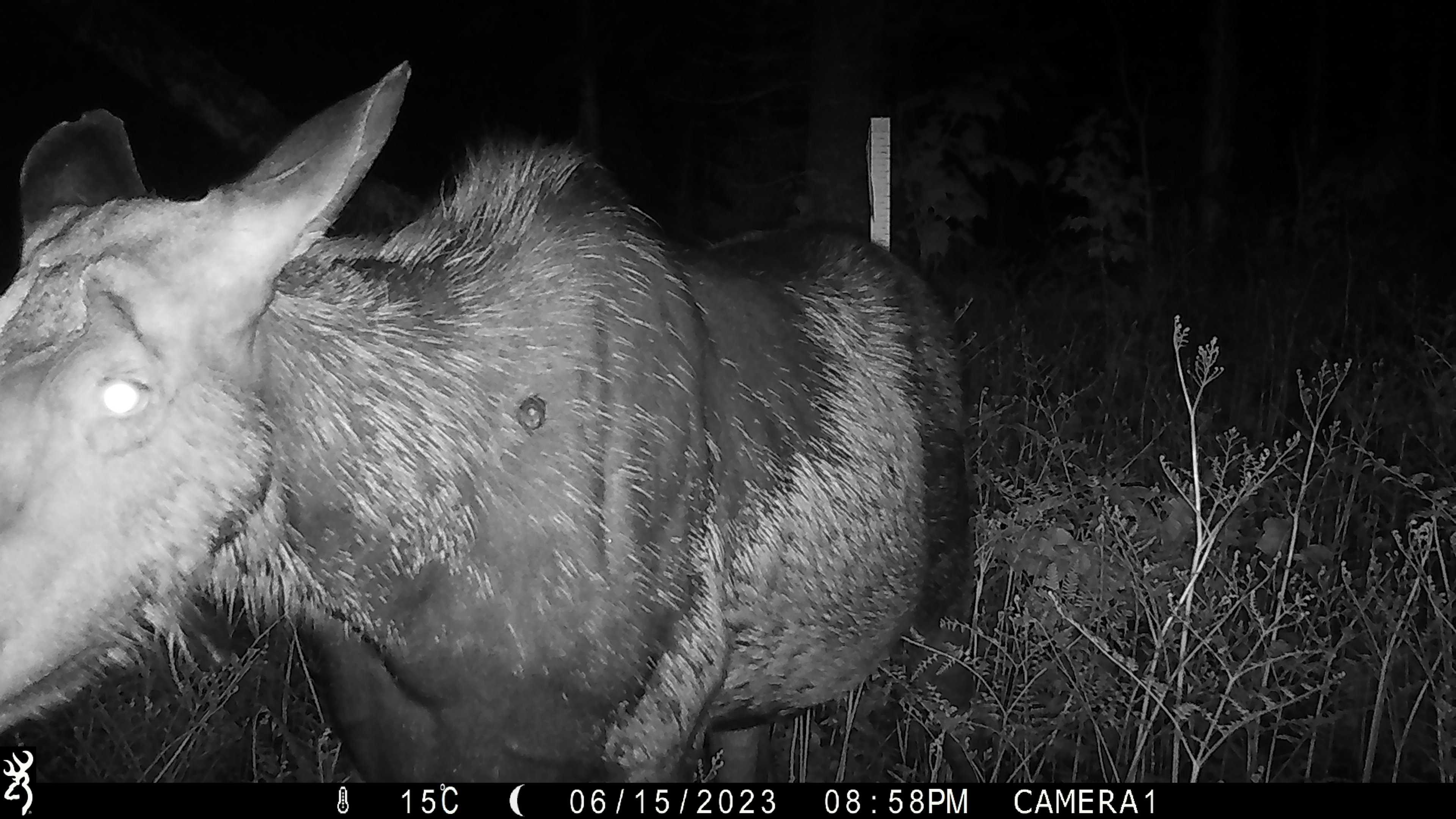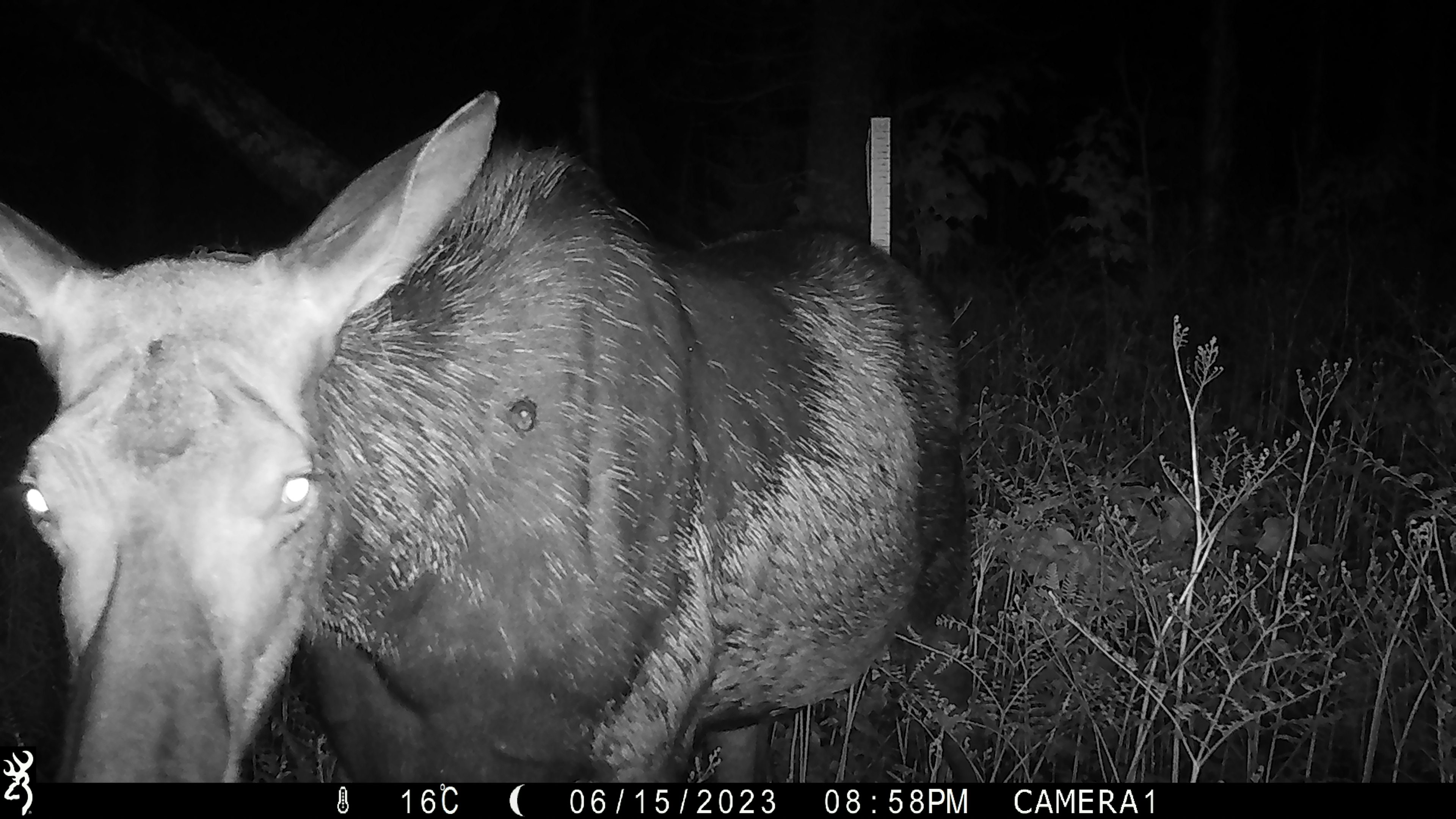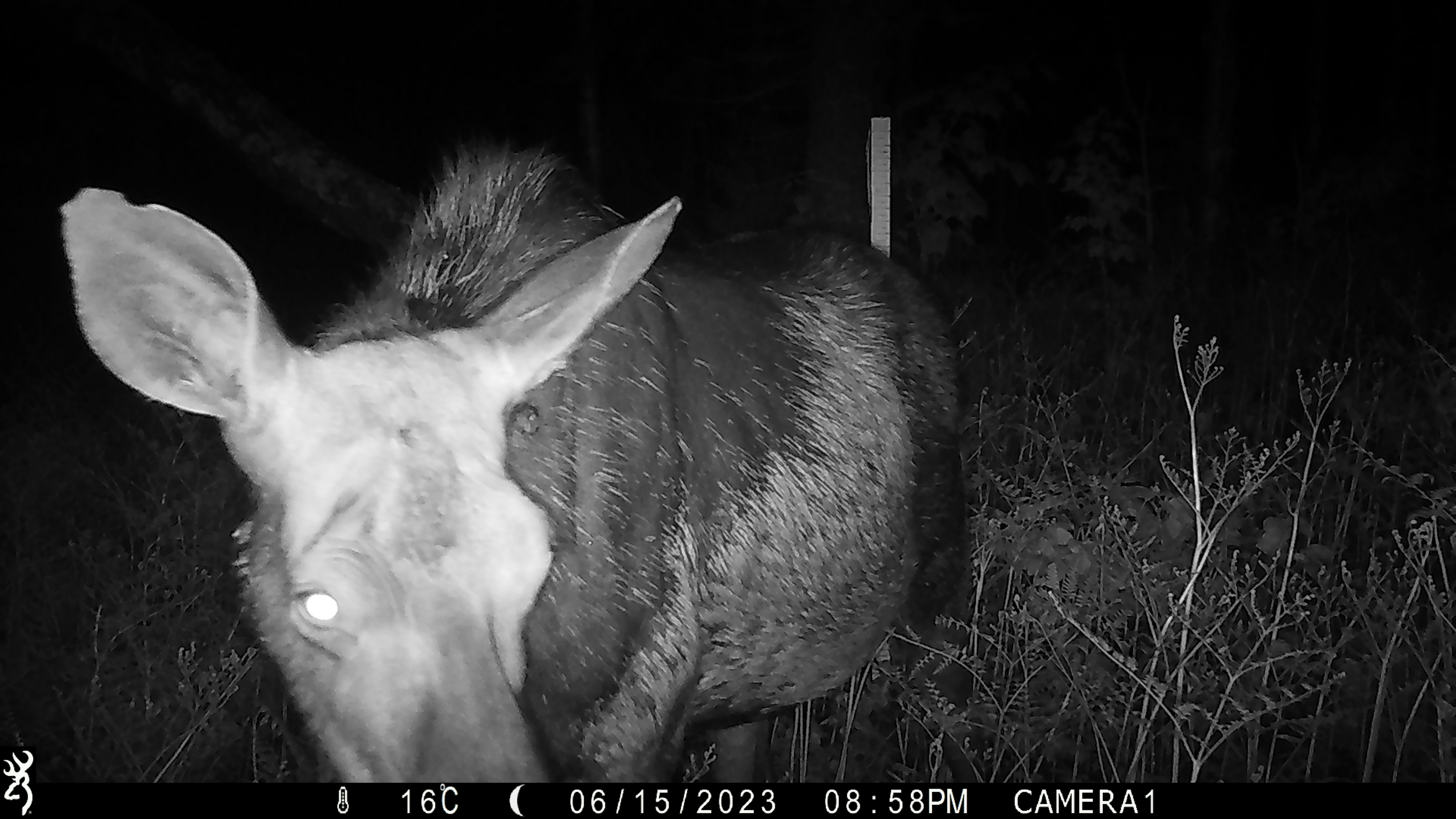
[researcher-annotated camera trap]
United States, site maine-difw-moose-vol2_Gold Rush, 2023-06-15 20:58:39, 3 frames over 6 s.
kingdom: Animalia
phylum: Chordata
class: Mammalia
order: Artiodactyla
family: Cervidae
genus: Alces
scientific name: Alces alces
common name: moose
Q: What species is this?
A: Moose (Alces alces).